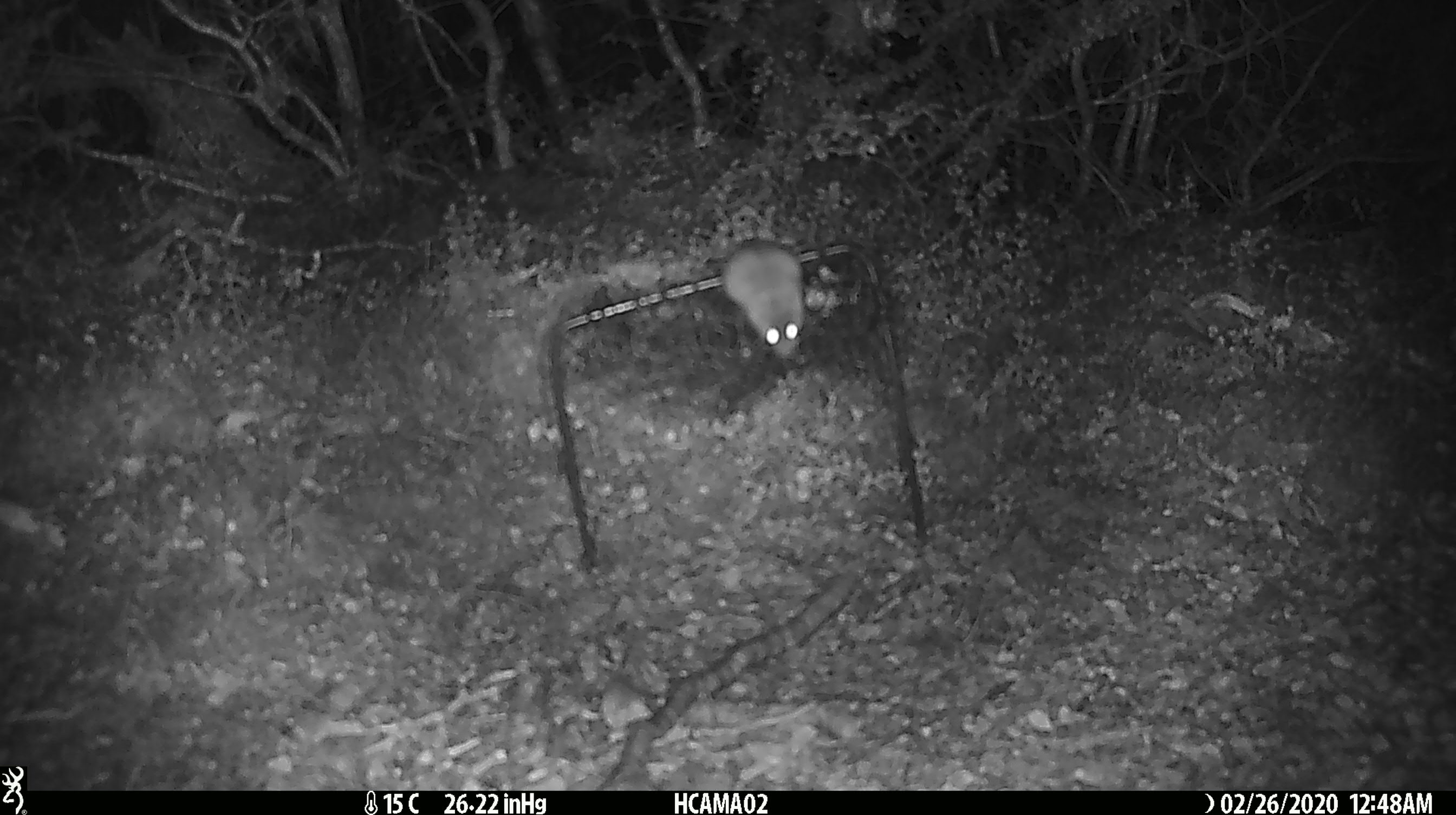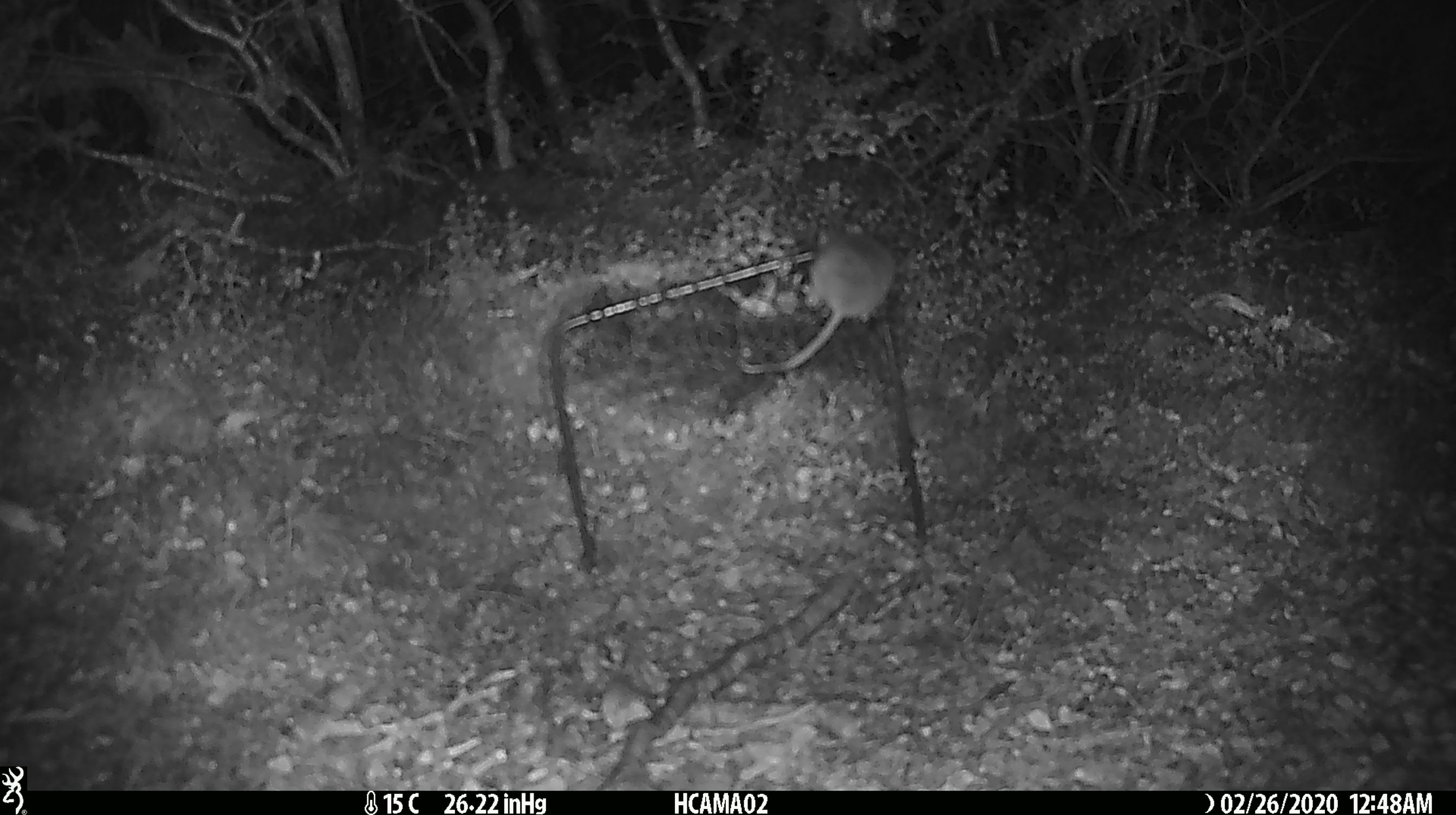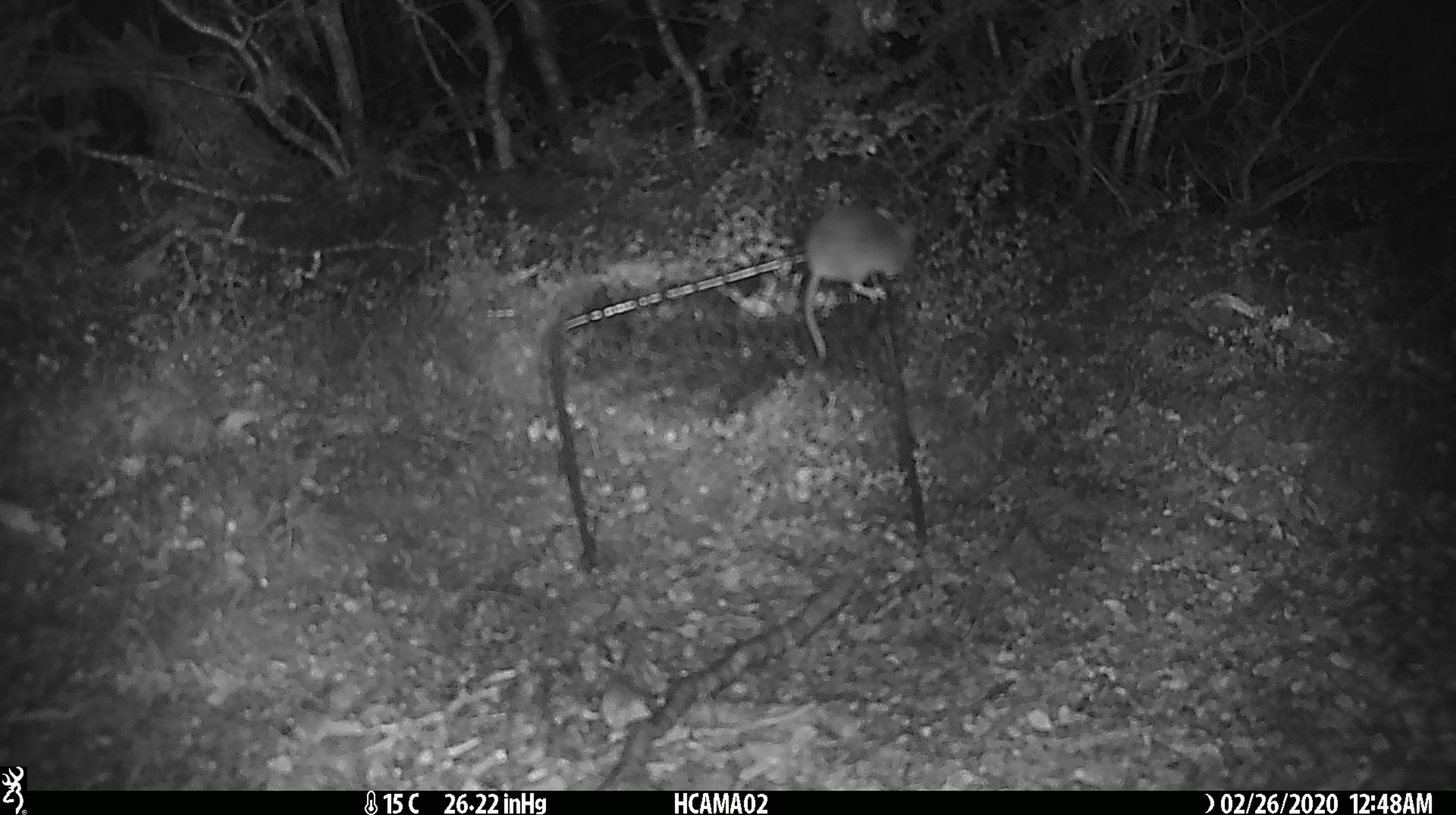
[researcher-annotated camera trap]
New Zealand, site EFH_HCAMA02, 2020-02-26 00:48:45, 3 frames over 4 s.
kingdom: Animalia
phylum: Chordata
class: Mammalia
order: Rodentia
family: Muridae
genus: Mus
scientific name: Mus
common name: mouse